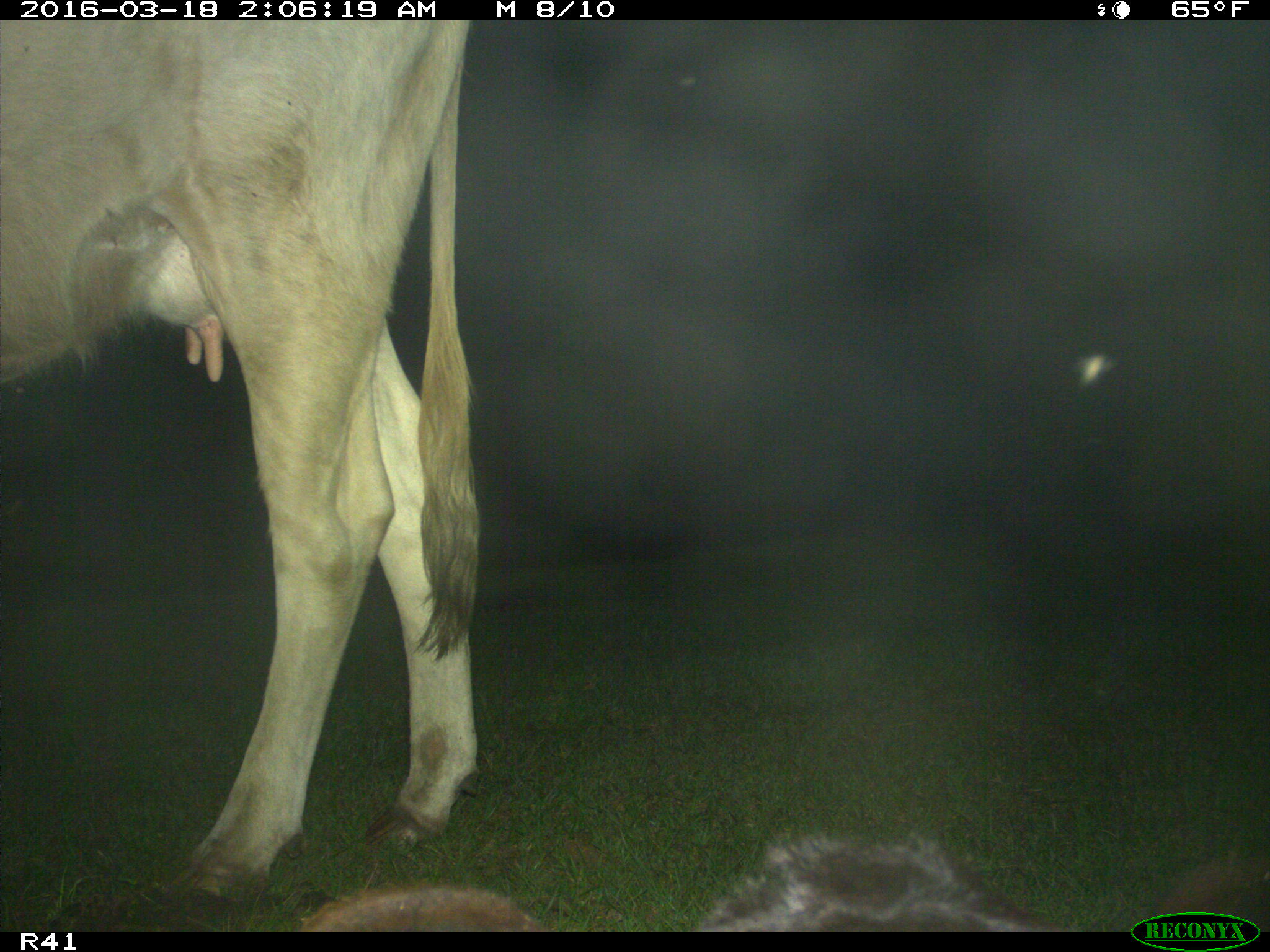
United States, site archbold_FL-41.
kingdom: Animalia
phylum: Chordata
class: Mammalia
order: Artiodactyla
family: Bovidae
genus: Bos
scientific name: Bos taurus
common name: domestic cow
Bos taurus (domestic cow).